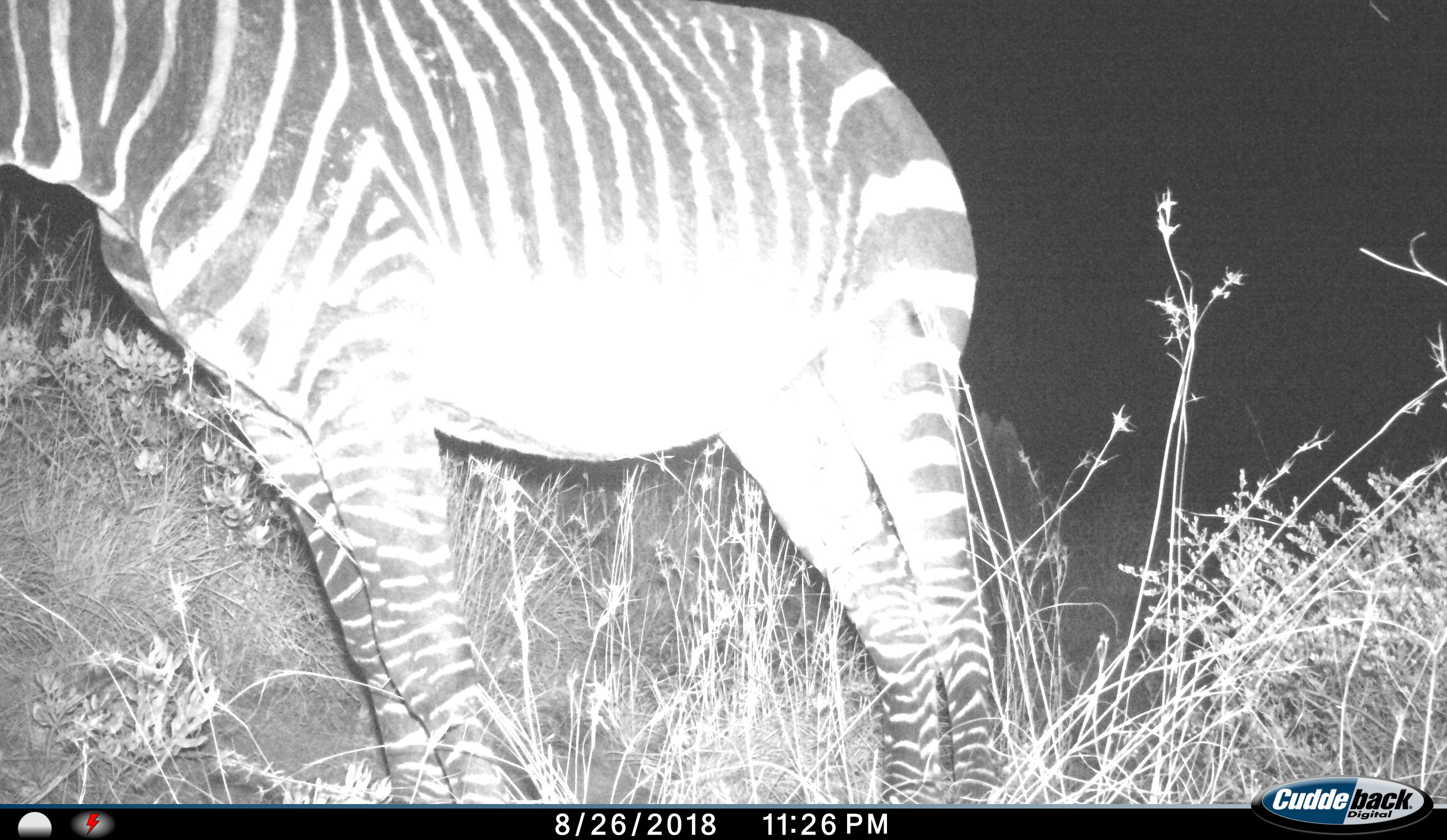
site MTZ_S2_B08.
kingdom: Animalia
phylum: Chordata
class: Mammalia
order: Perissodactyla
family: Equidae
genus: Equus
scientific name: Equus zebra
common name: mountain zebra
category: zebramountain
Zebramountain (mountain zebra) (Equus zebra), count 1. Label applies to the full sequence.